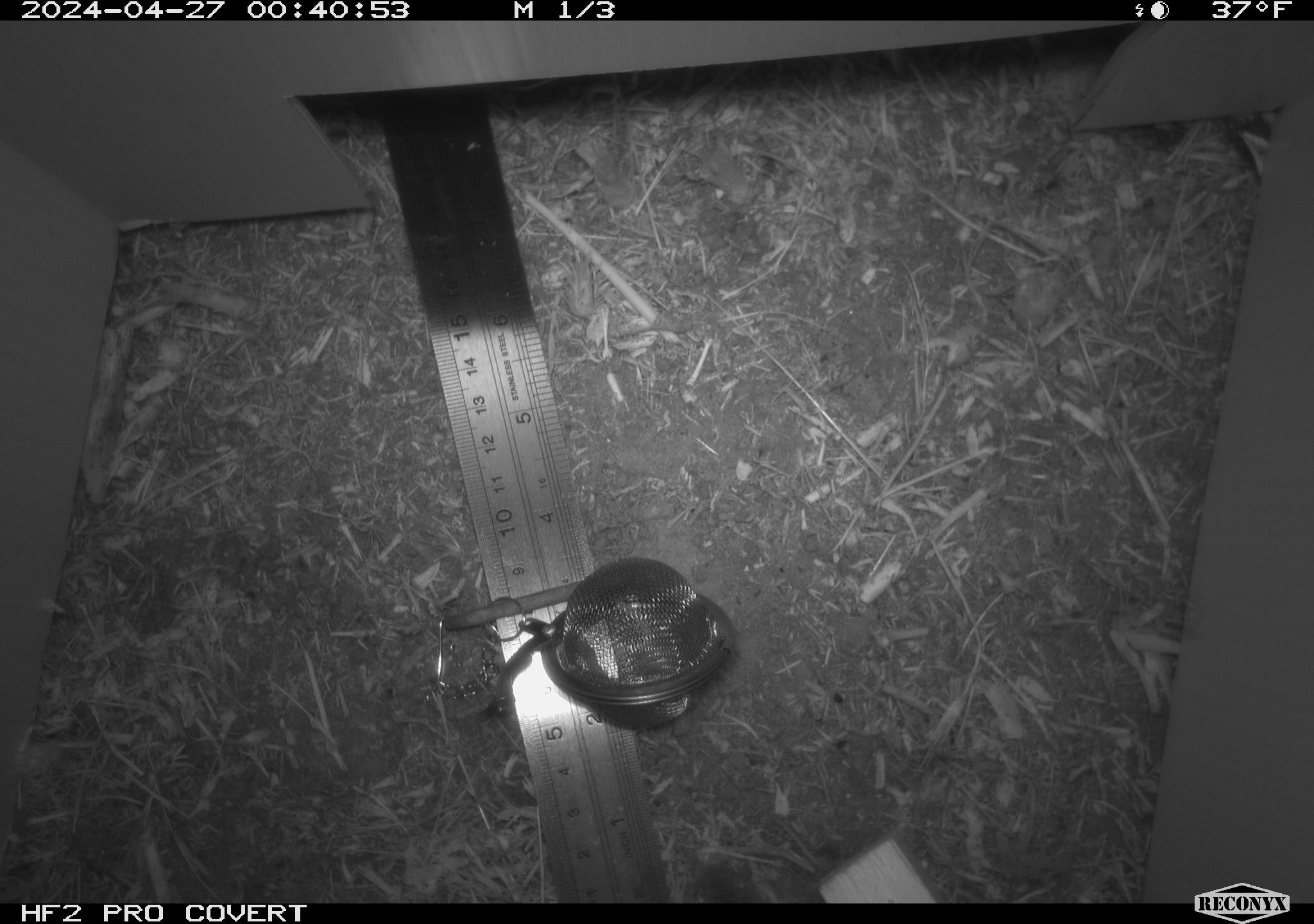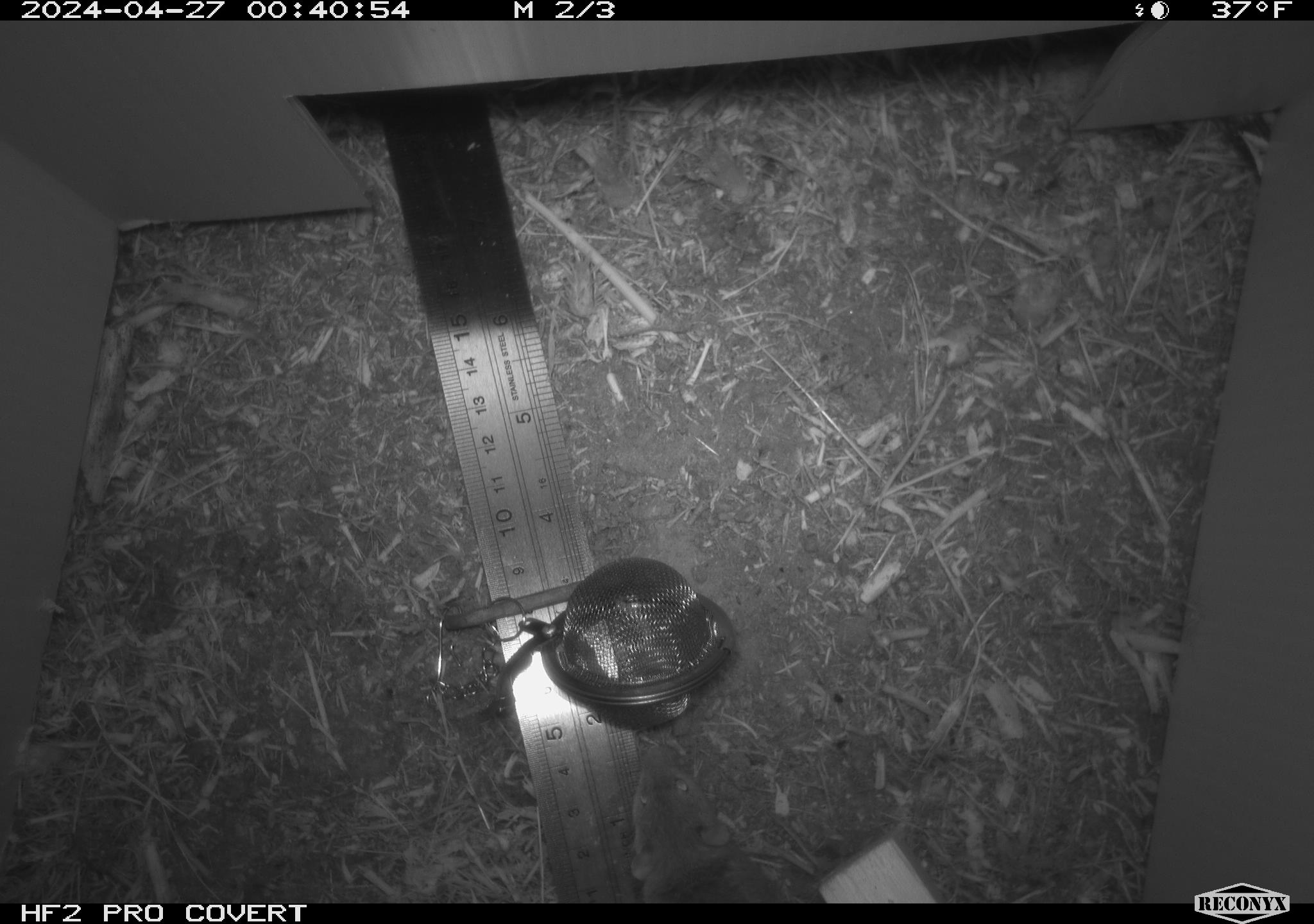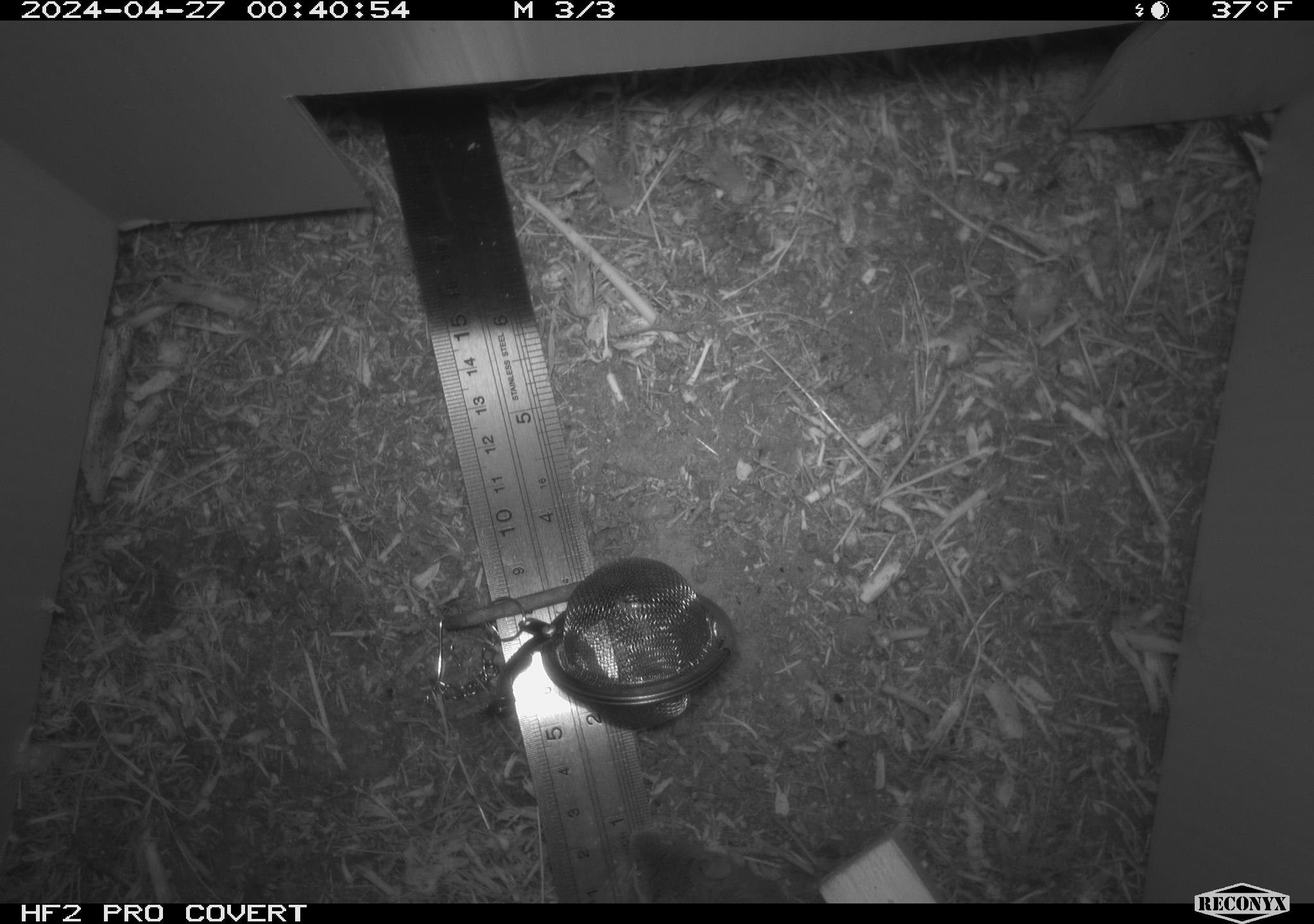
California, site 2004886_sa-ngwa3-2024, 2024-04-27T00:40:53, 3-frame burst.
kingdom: Animalia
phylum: Chordata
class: Mammalia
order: Rodentia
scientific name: Rodentia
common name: mouse species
Mouse species (Rodentia).